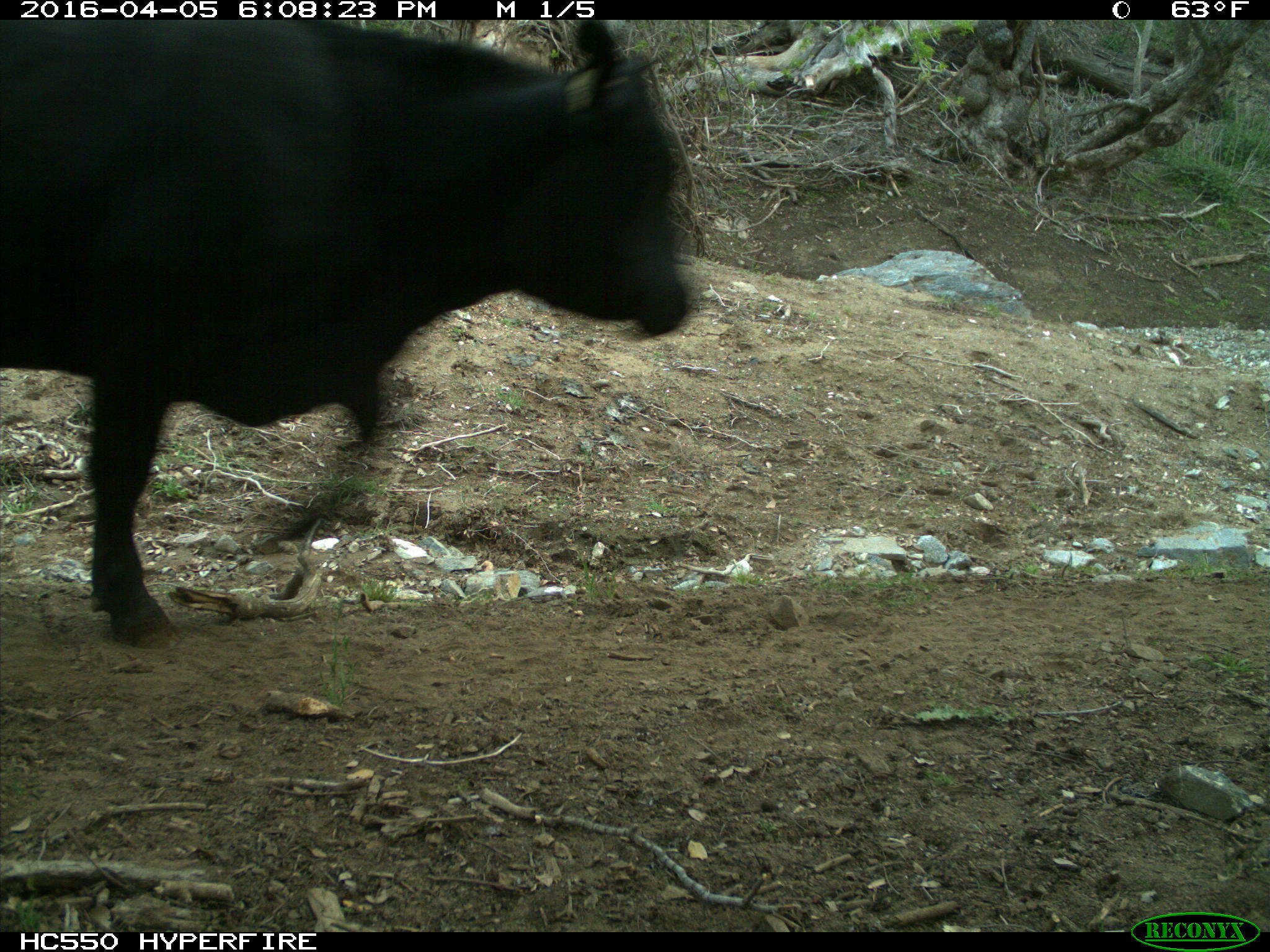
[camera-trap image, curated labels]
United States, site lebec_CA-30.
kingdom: Animalia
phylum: Chordata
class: Mammalia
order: Artiodactyla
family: Bovidae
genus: Bos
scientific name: Bos taurus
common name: domestic cow